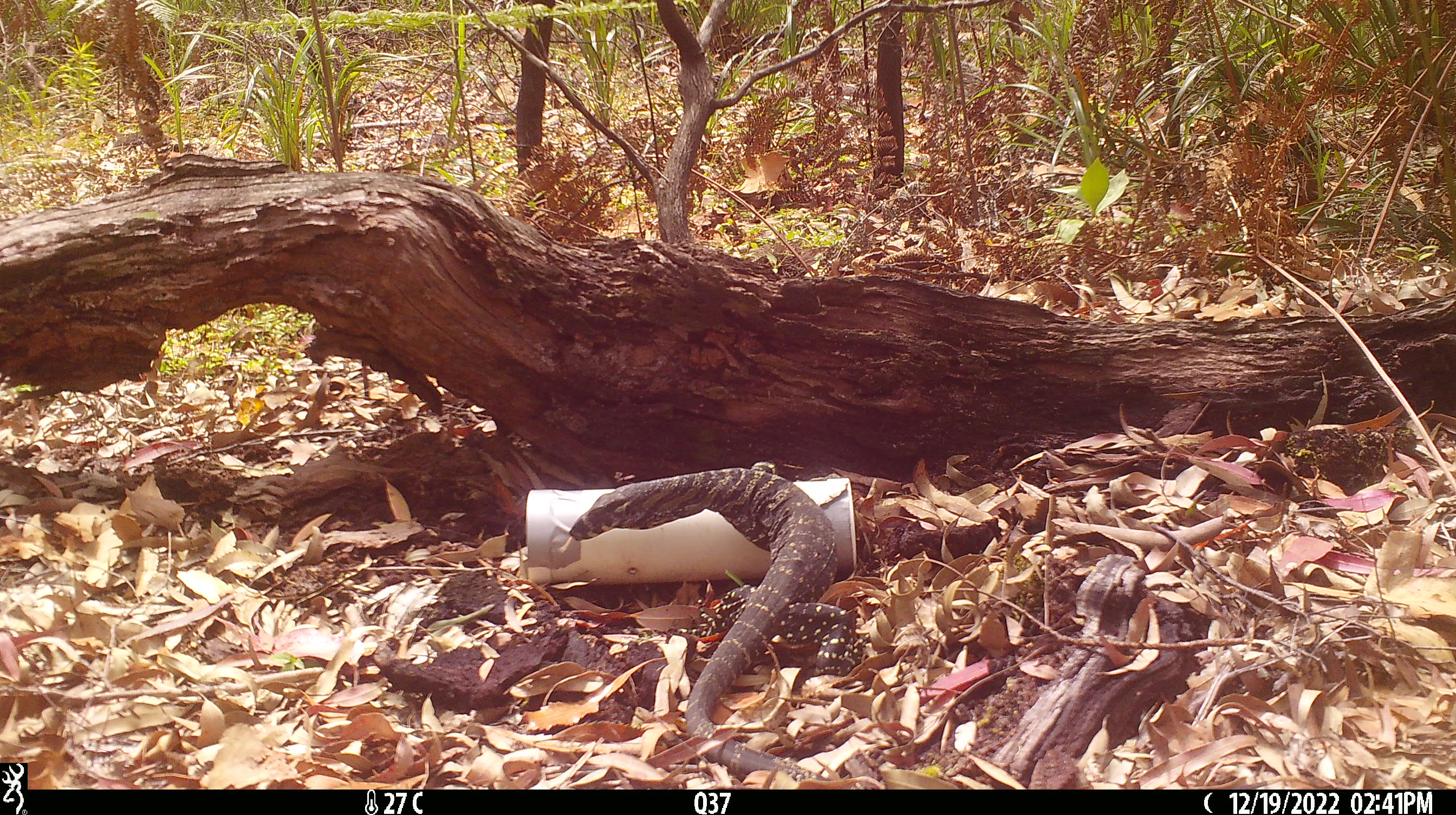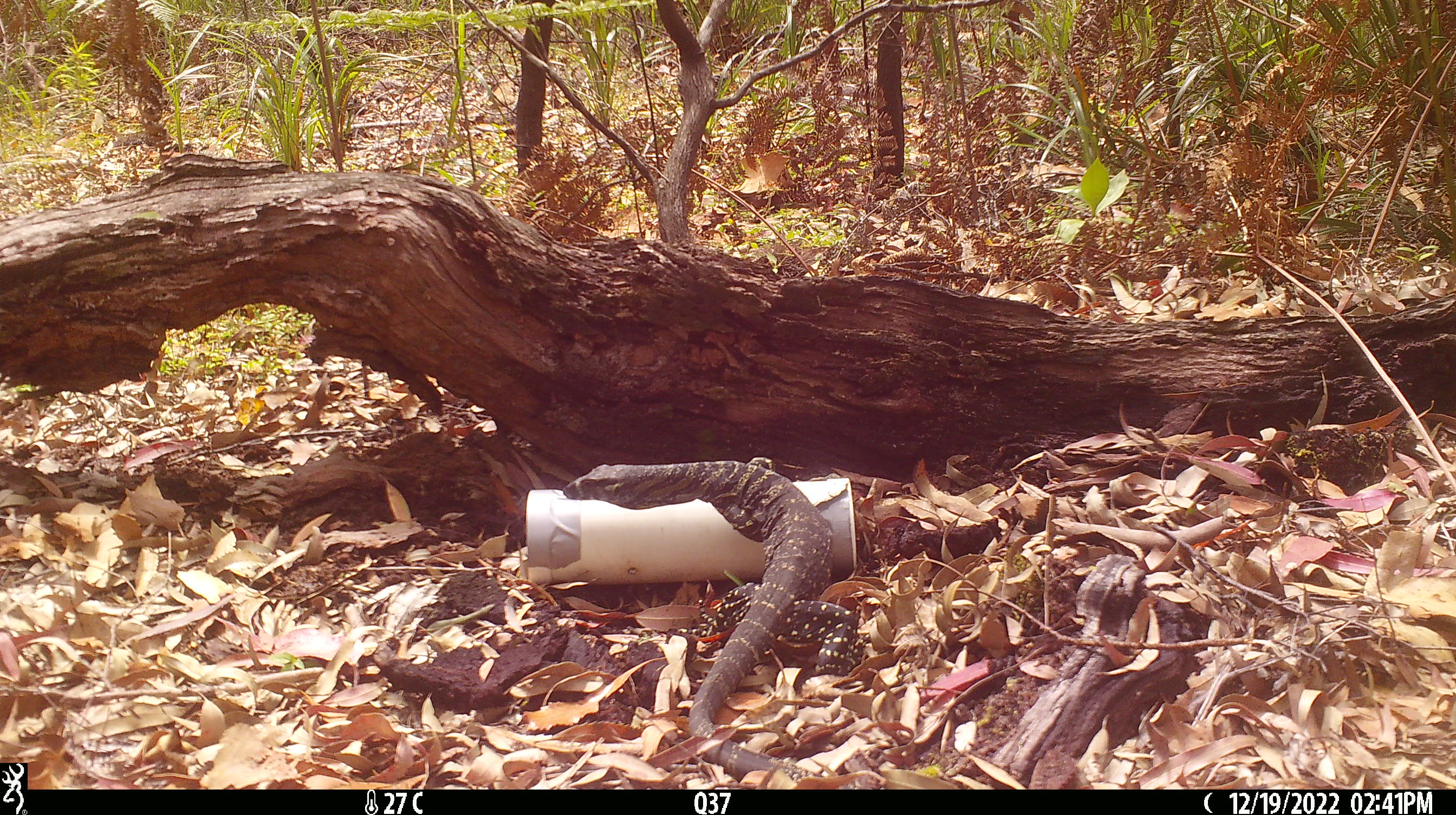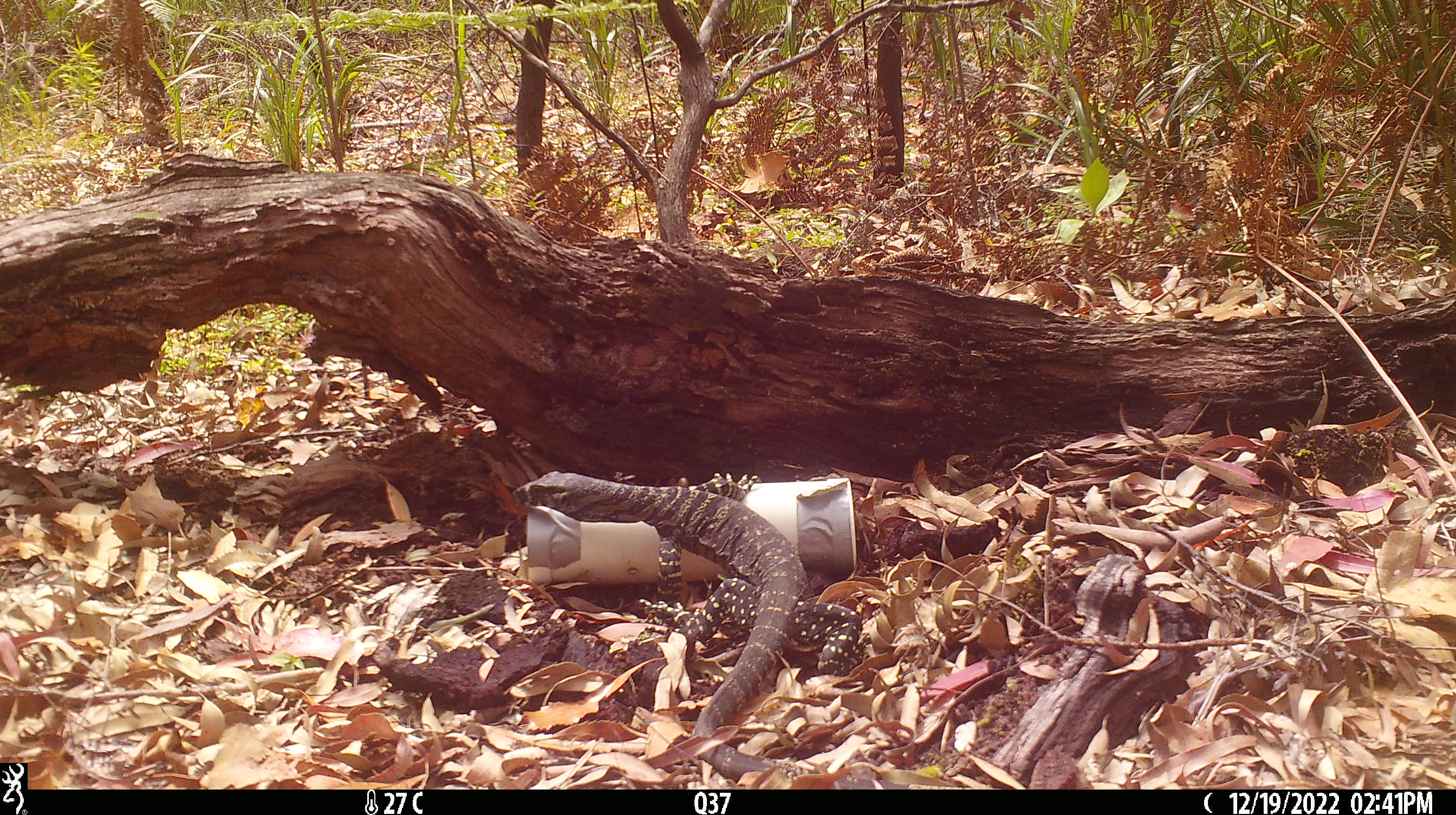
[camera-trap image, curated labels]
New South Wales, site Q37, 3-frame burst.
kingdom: Animalia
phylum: Chordata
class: Reptilia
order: Squamata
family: Varanidae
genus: Varanus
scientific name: Varanus varius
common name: lace monitor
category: goanna